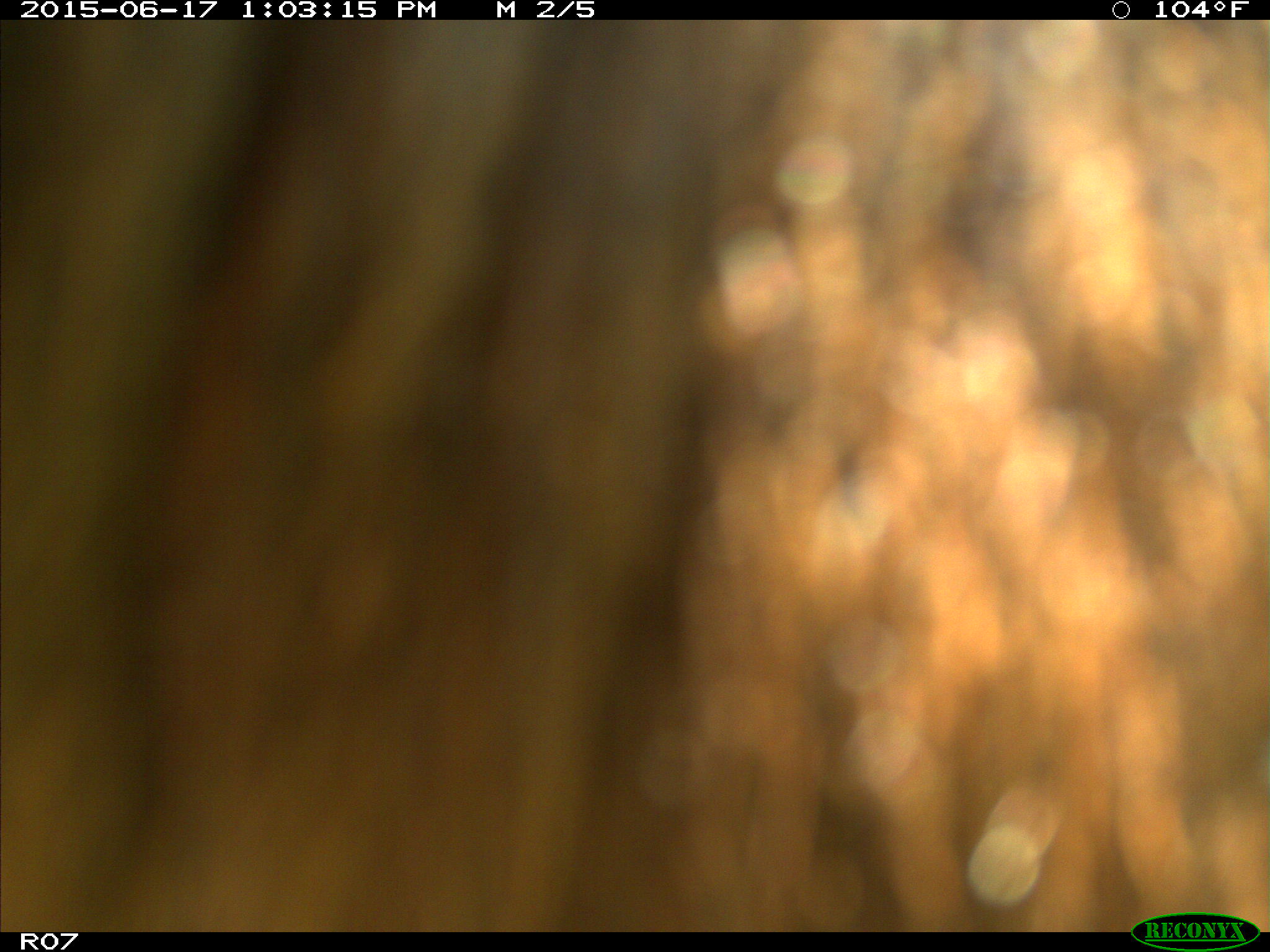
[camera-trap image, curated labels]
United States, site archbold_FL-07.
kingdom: Animalia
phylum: Chordata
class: Mammalia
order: Artiodactyla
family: Bovidae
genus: Bos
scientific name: Bos taurus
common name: domestic cow